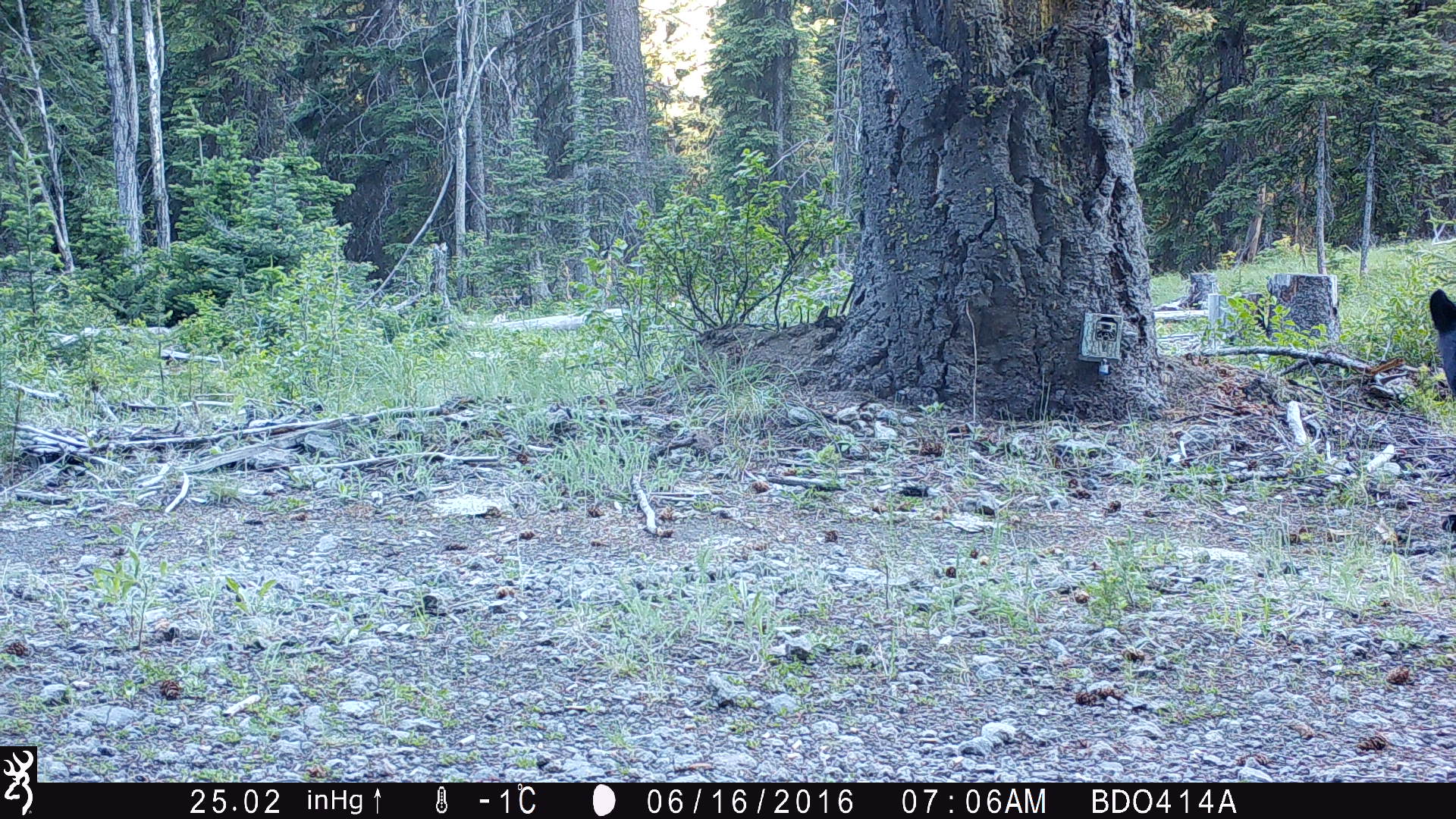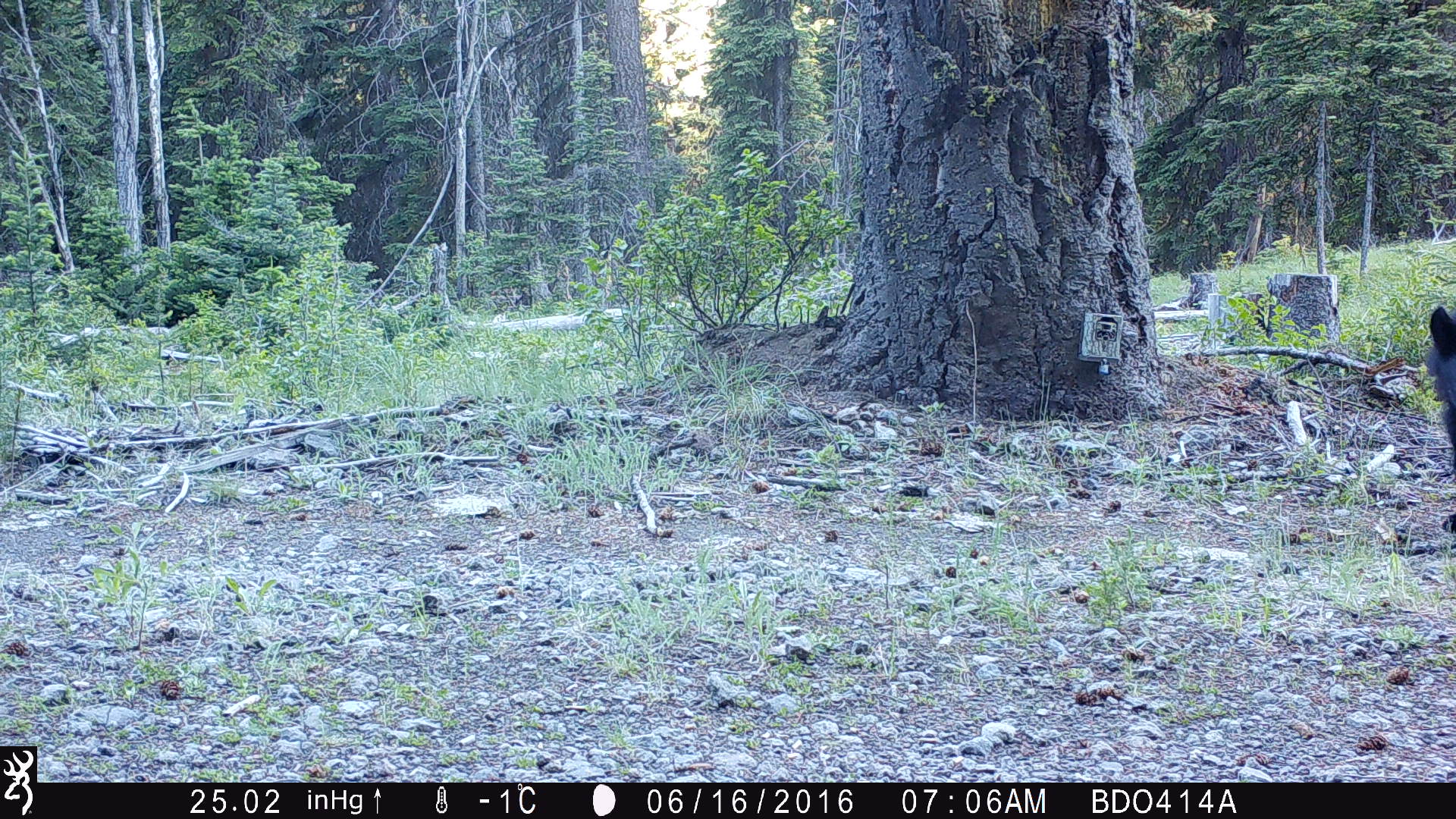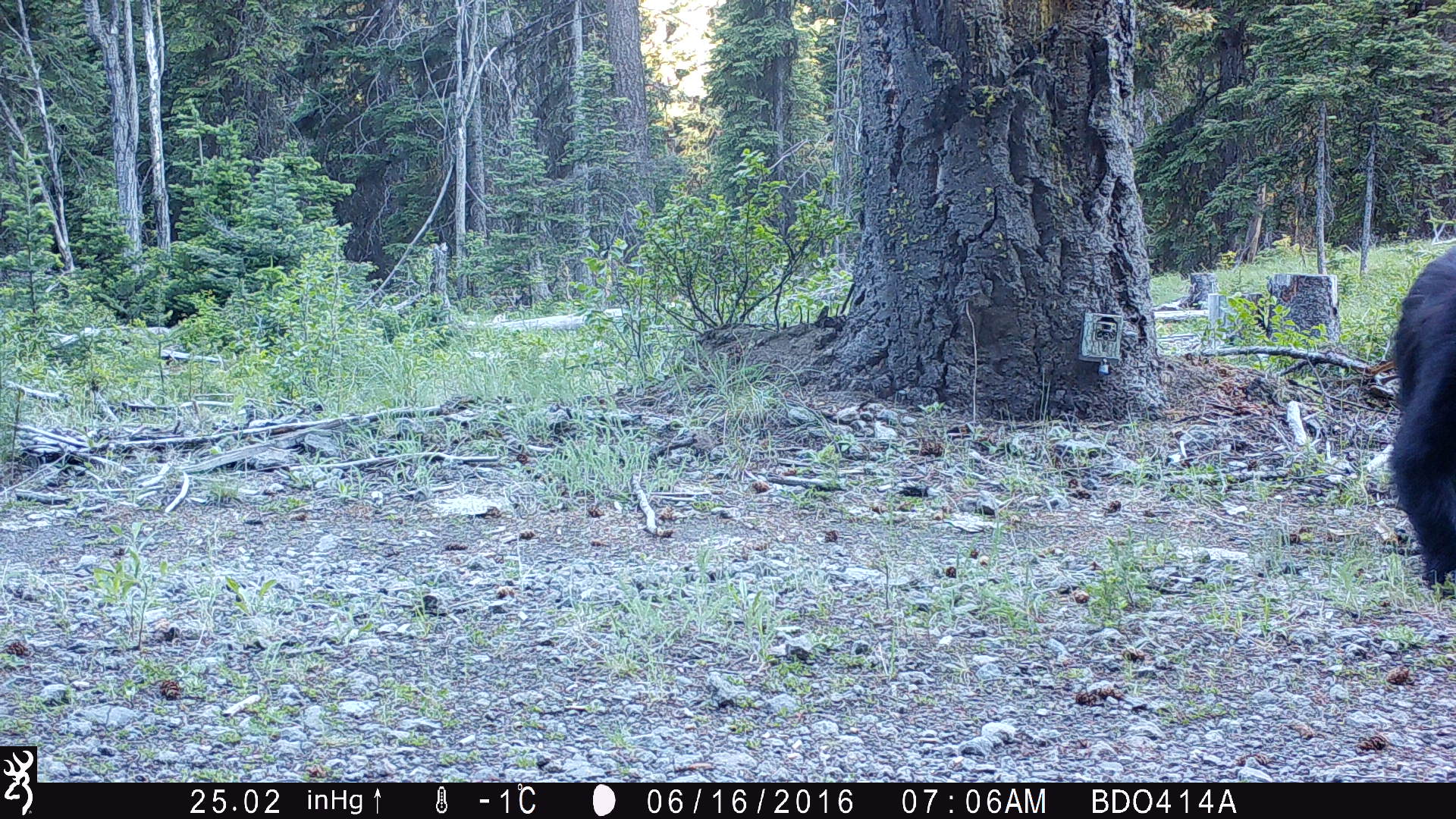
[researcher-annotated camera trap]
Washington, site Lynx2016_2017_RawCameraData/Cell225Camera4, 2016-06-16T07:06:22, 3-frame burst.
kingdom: Animalia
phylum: Chordata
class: Mammalia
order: Carnivora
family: Ursidae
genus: Ursus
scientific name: Ursus americanus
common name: american black bear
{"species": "Ursus americanus (american black bear)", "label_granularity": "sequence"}